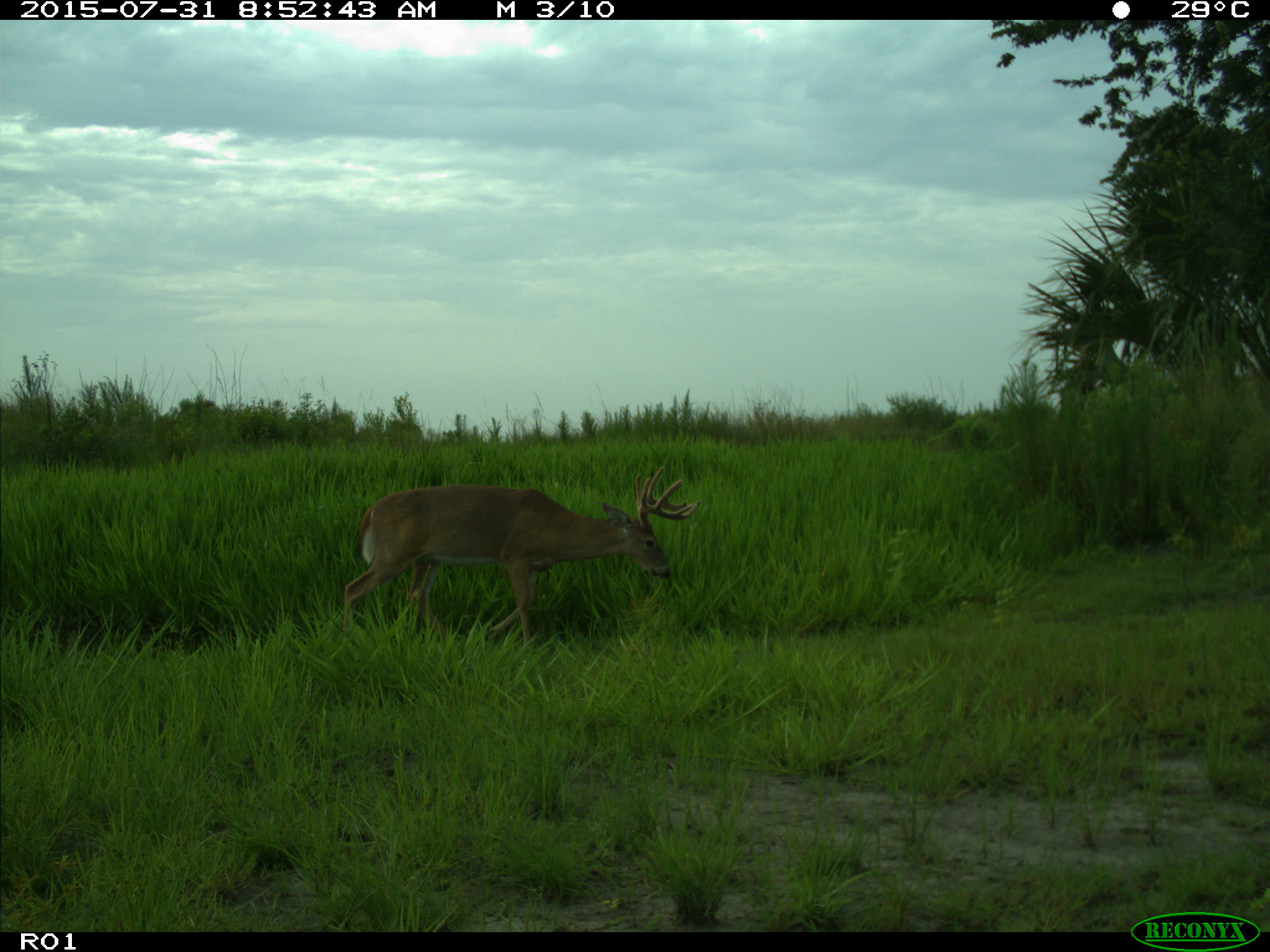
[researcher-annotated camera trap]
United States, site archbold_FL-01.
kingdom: Animalia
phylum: Chordata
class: Mammalia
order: Artiodactyla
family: Cervidae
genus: Odocoileus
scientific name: Odocoileus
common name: deer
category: unidentified deer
Unidentified deer (deer) (Odocoileus).